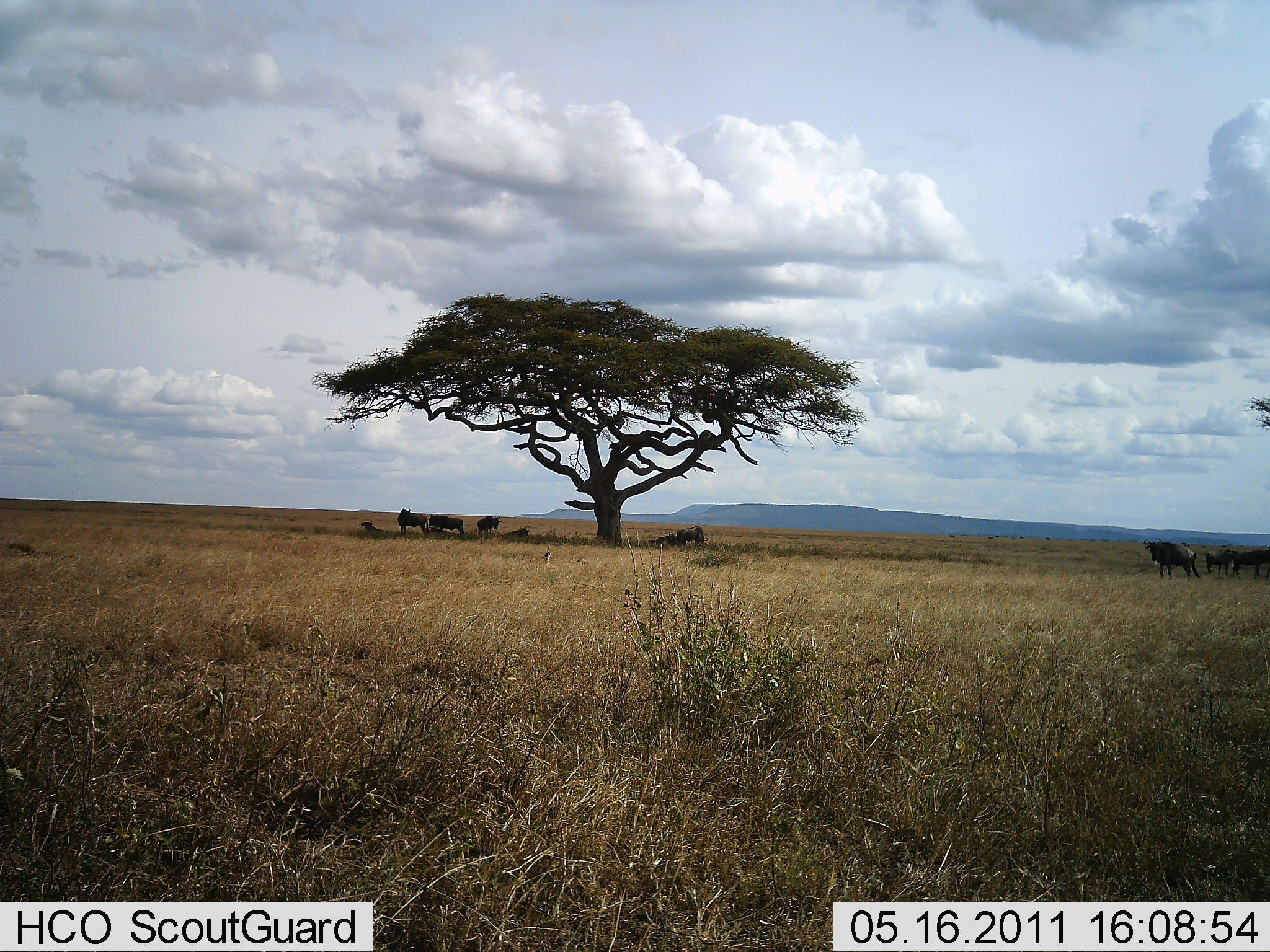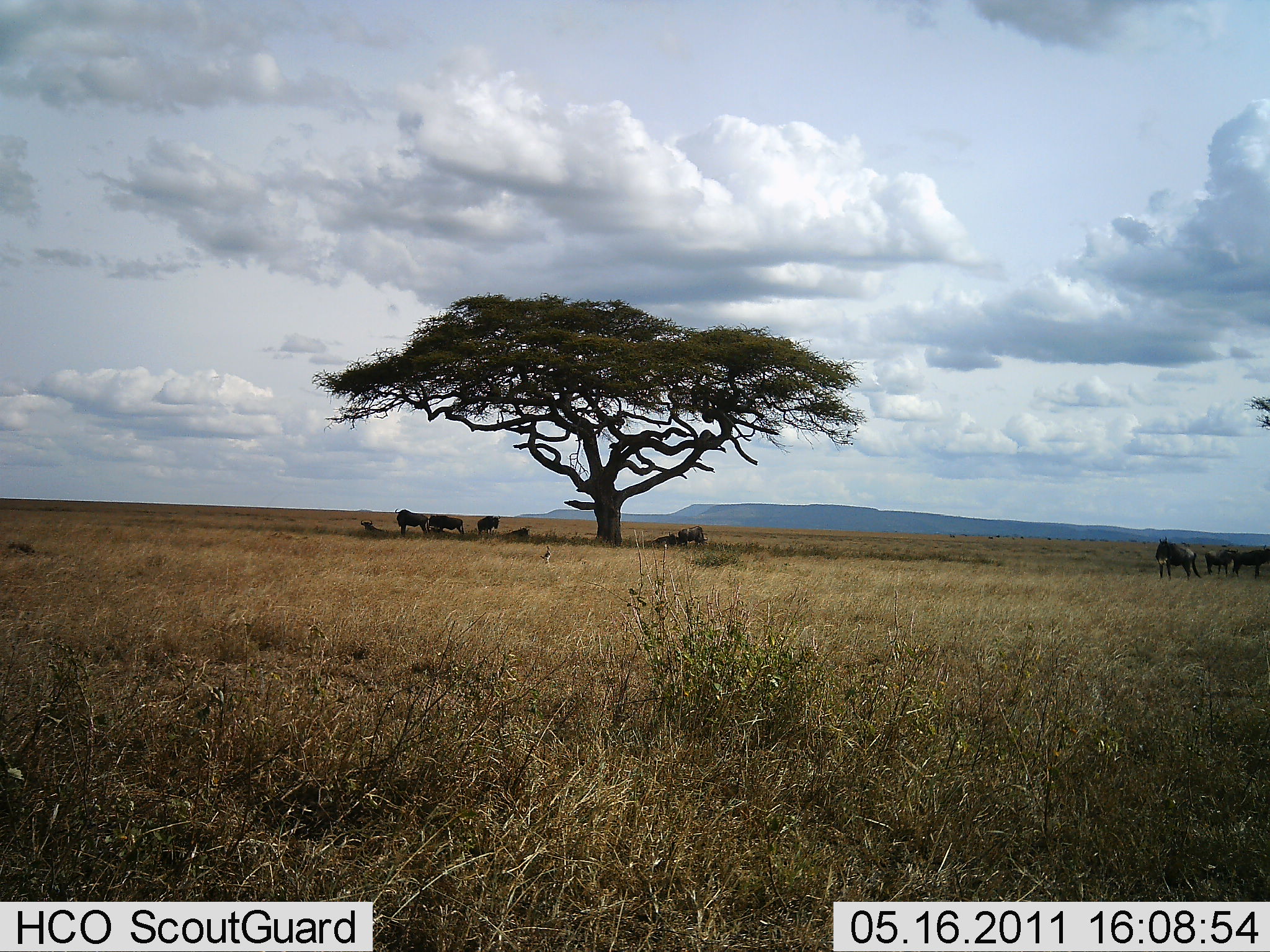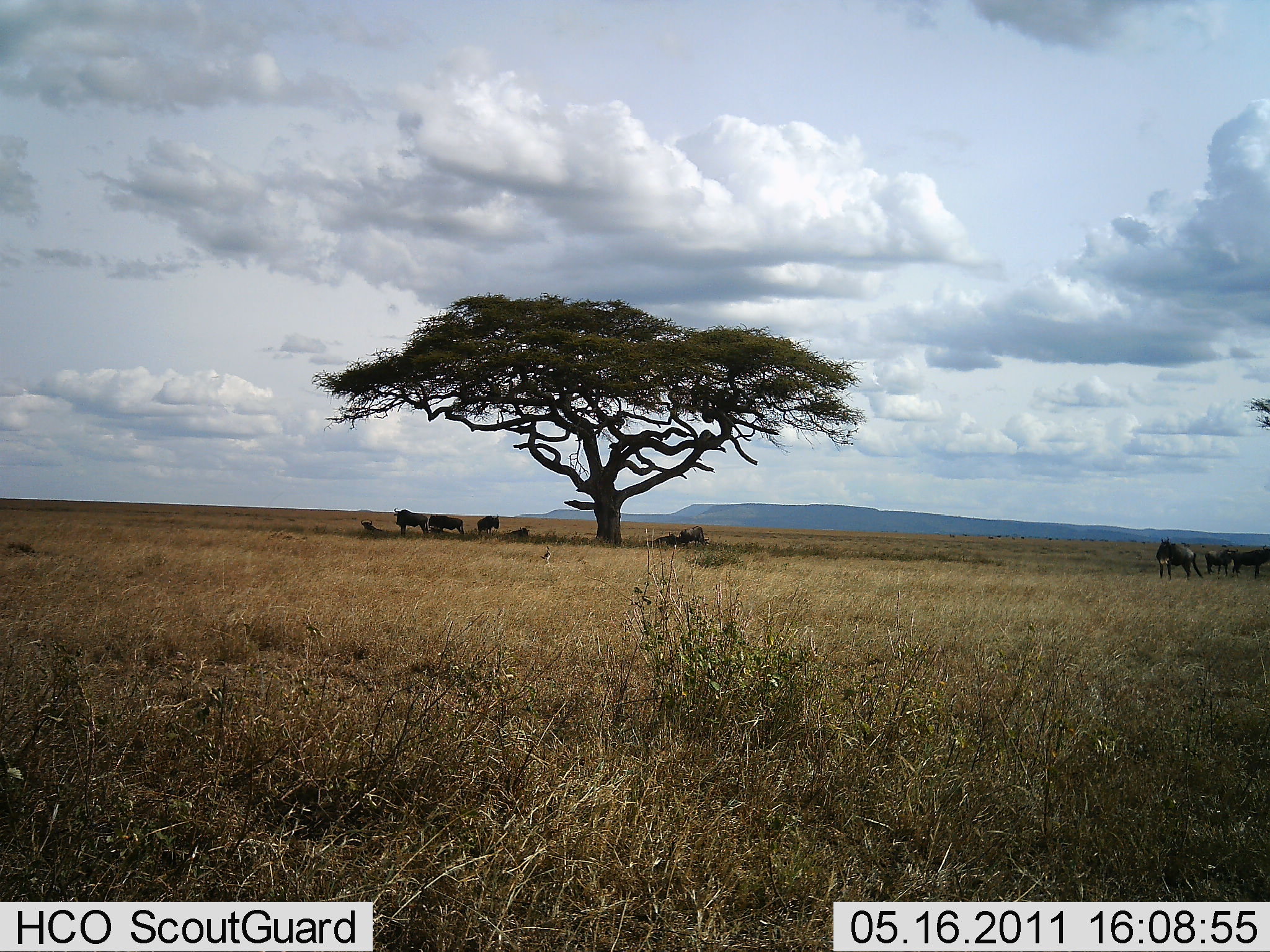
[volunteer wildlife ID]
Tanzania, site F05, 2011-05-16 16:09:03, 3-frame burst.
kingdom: Animalia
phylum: Chordata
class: Mammalia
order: Artiodactyla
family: Bovidae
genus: Connochaetes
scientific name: Connochaetes taurinus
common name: blue wildebeest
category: wildebeest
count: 8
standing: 100%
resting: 67%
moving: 0%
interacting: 0%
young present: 17%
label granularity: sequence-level